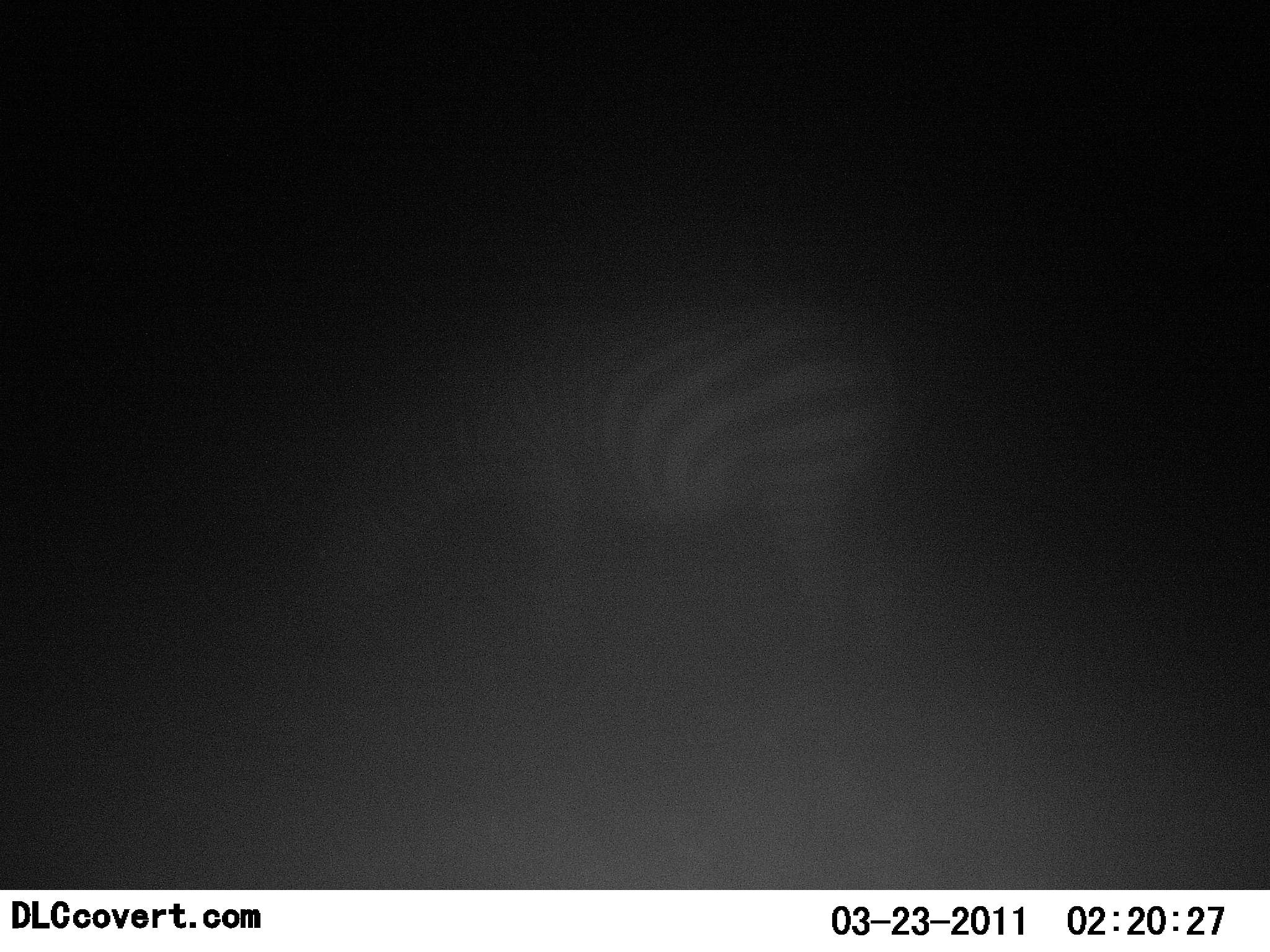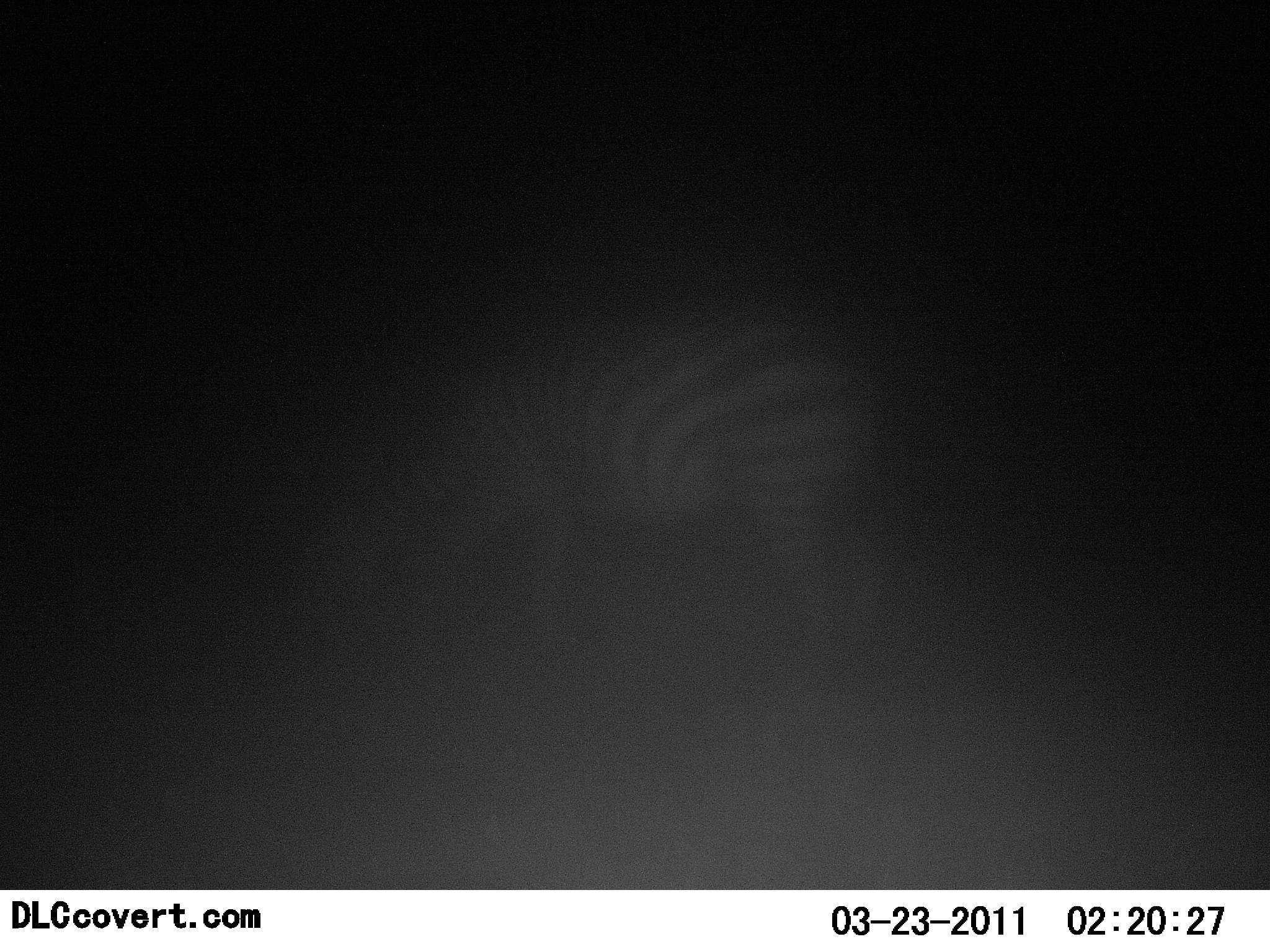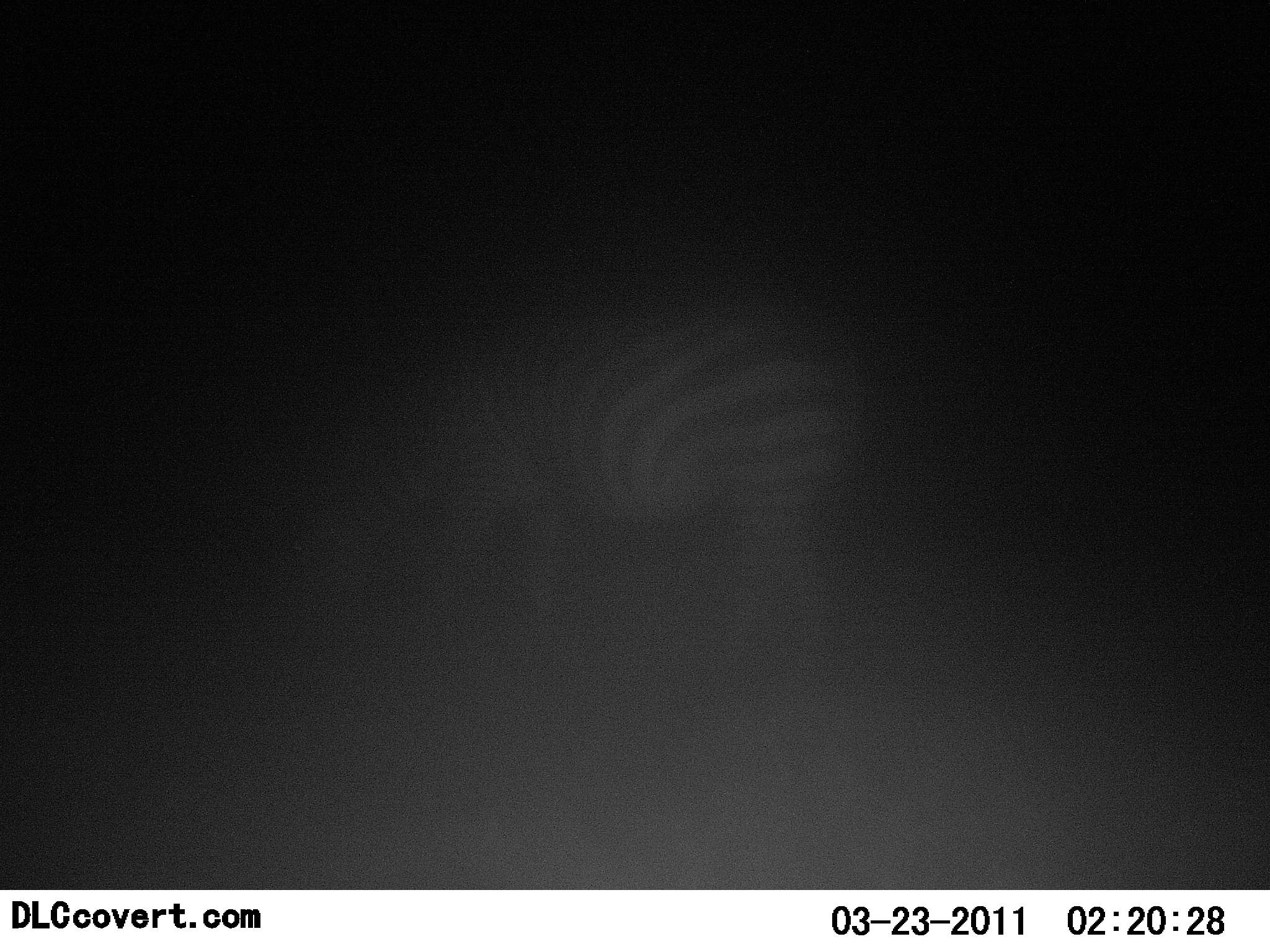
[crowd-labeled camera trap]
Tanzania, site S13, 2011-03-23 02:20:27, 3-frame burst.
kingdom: Animalia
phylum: Chordata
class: Mammalia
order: Perissodactyla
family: Equidae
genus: Equus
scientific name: Equus quagga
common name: plains zebra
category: zebra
Zebra (plains zebra) (Equus quagga), count 1. Behavior (volunteer vote fractions): standing 21%, resting 0%, moving 21%, interacting 0%. Young present (vote fraction): 0%. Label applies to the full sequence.